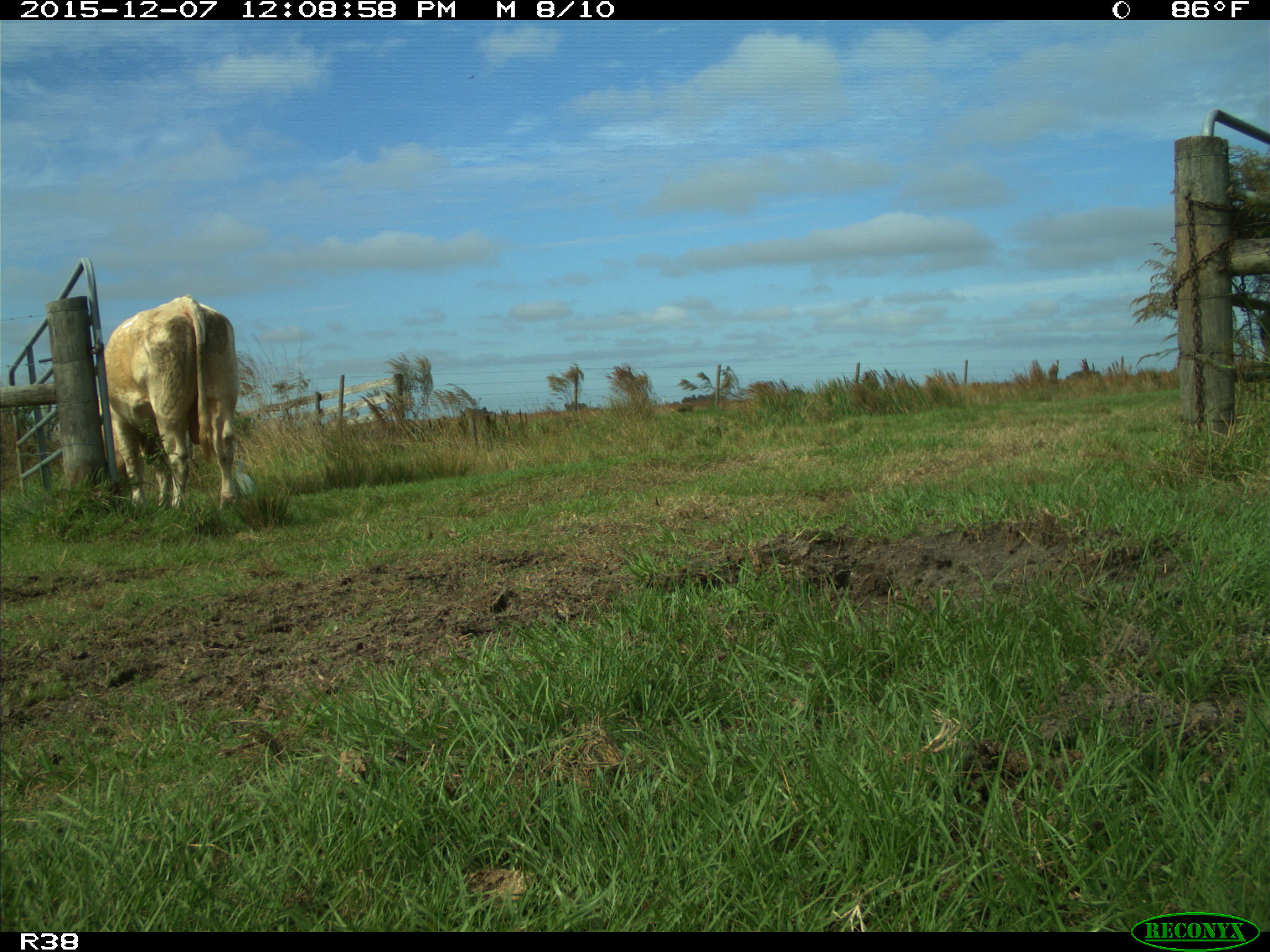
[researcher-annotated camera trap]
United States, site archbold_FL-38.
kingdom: Animalia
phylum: Chordata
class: Mammalia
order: Artiodactyla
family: Bovidae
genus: Bos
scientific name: Bos taurus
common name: domestic cow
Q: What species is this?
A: Bos taurus (domestic cow).